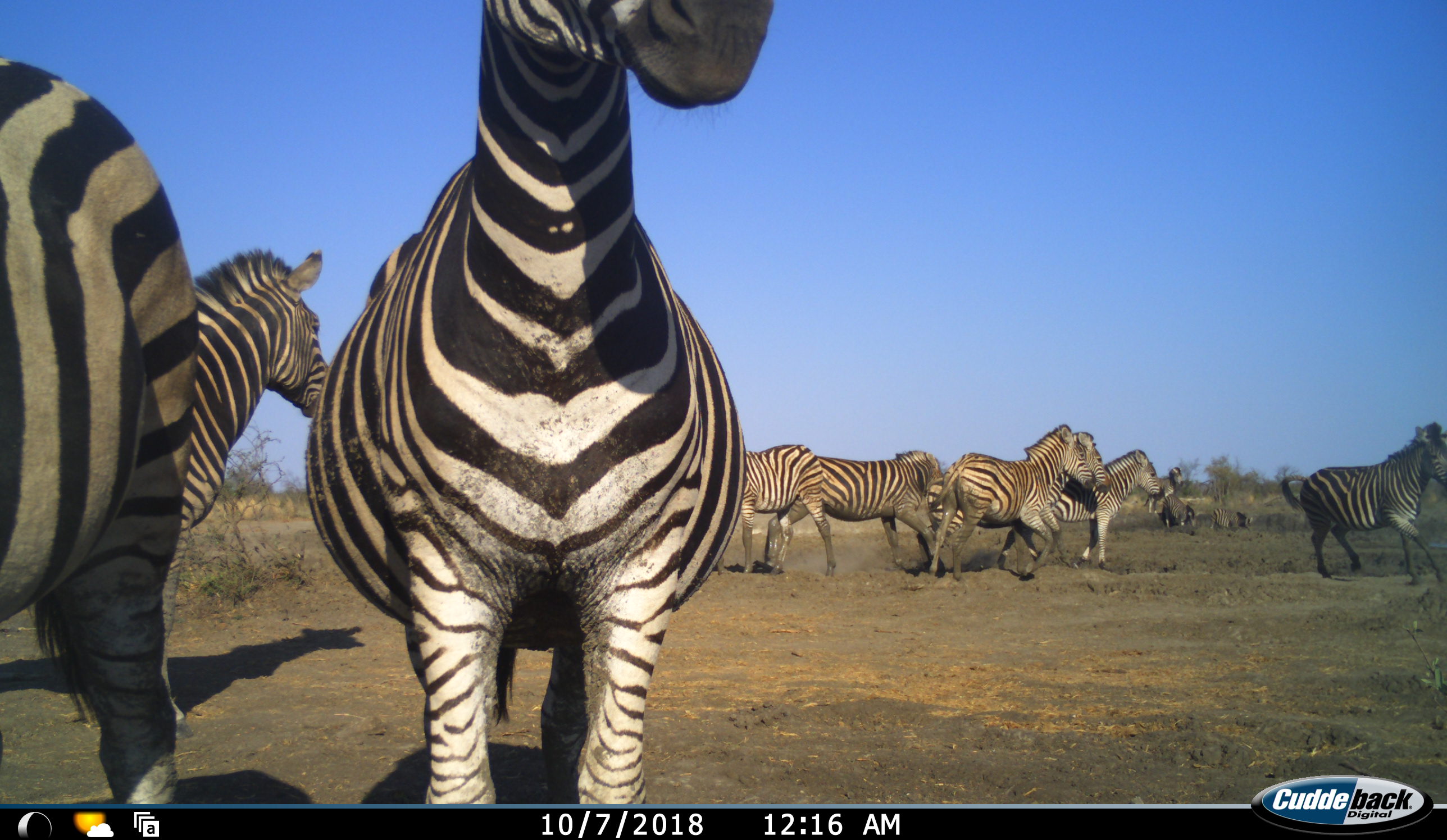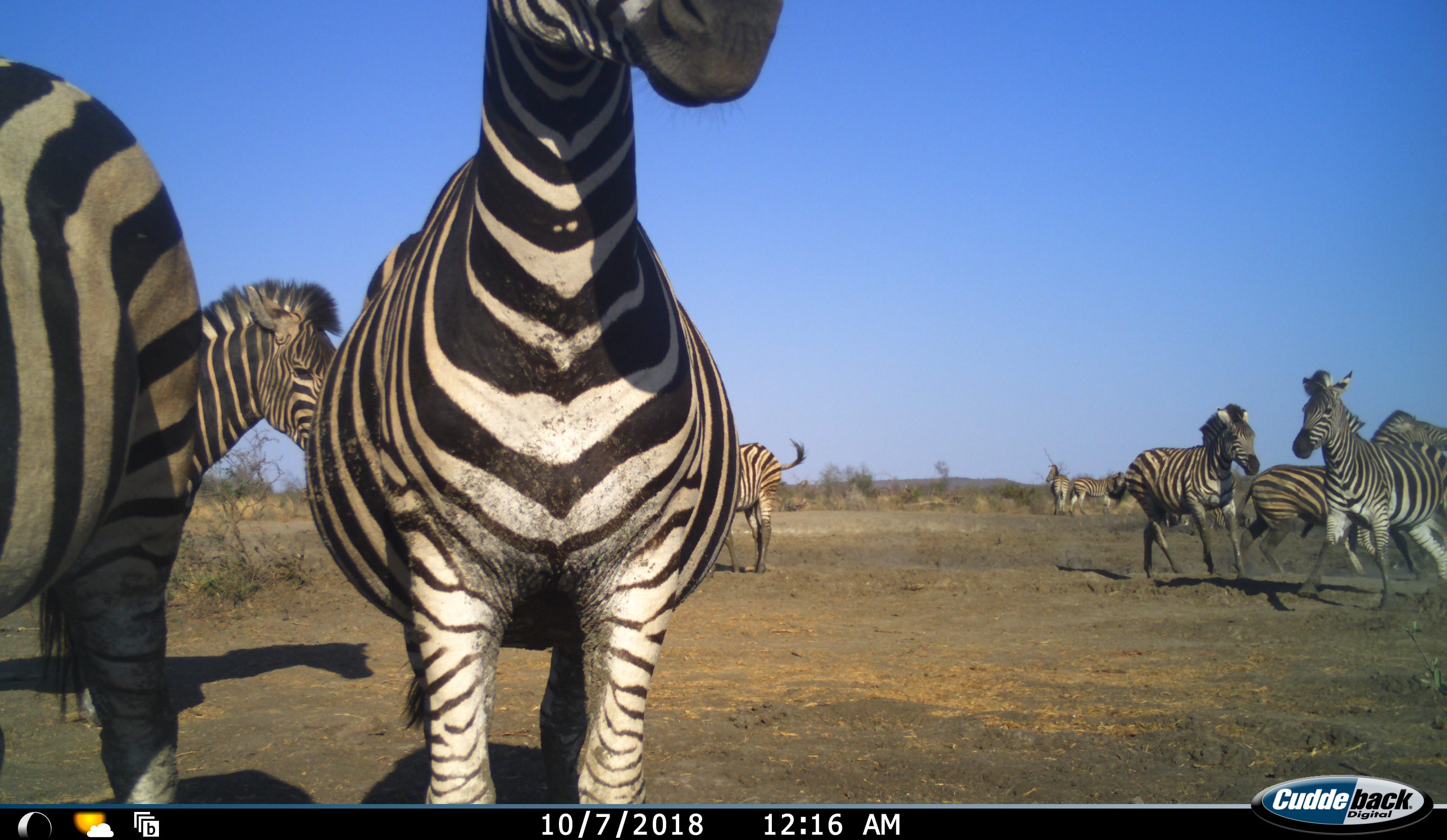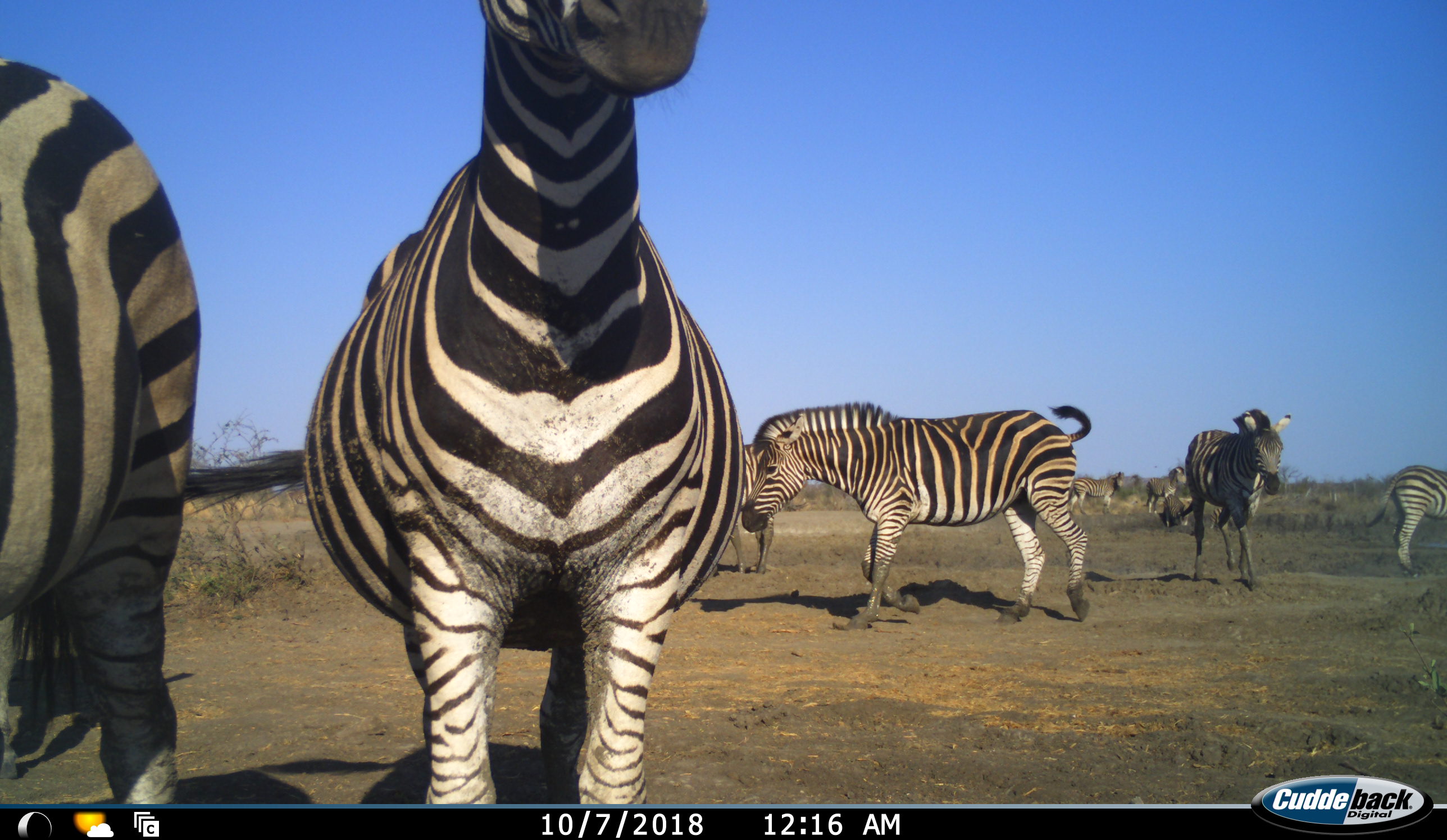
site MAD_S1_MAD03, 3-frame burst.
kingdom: Animalia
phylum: Chordata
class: Mammalia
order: Perissodactyla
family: Equidae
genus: Equus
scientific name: Equus quagga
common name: plains zebra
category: zebraplains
Zebraplains (plains zebra) (Equus quagga), count 11-50. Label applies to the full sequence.